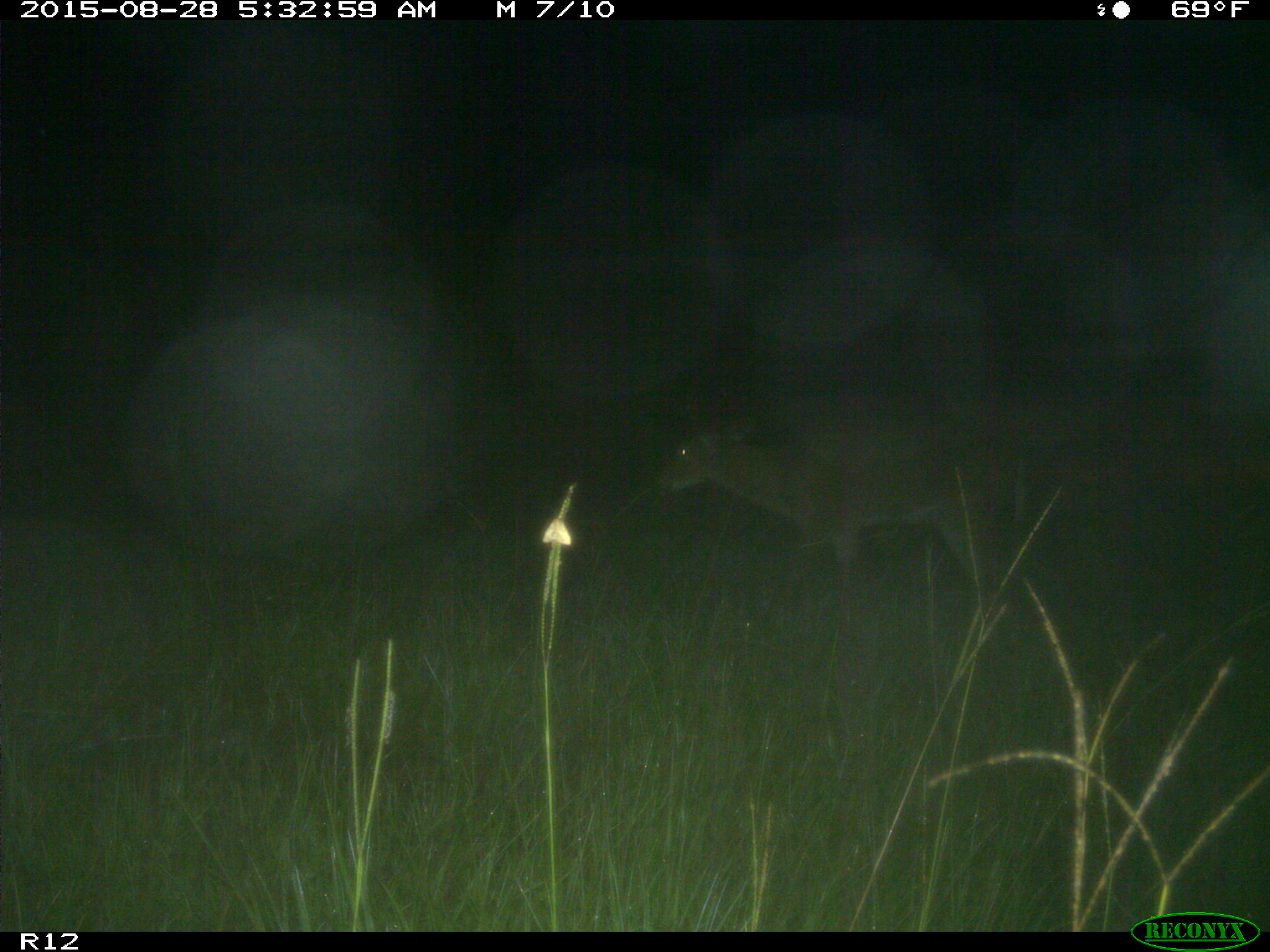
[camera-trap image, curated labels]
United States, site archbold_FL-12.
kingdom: Animalia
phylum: Chordata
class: Mammalia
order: Artiodactyla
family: Cervidae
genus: Odocoileus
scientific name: Odocoileus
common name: deer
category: unidentified deer